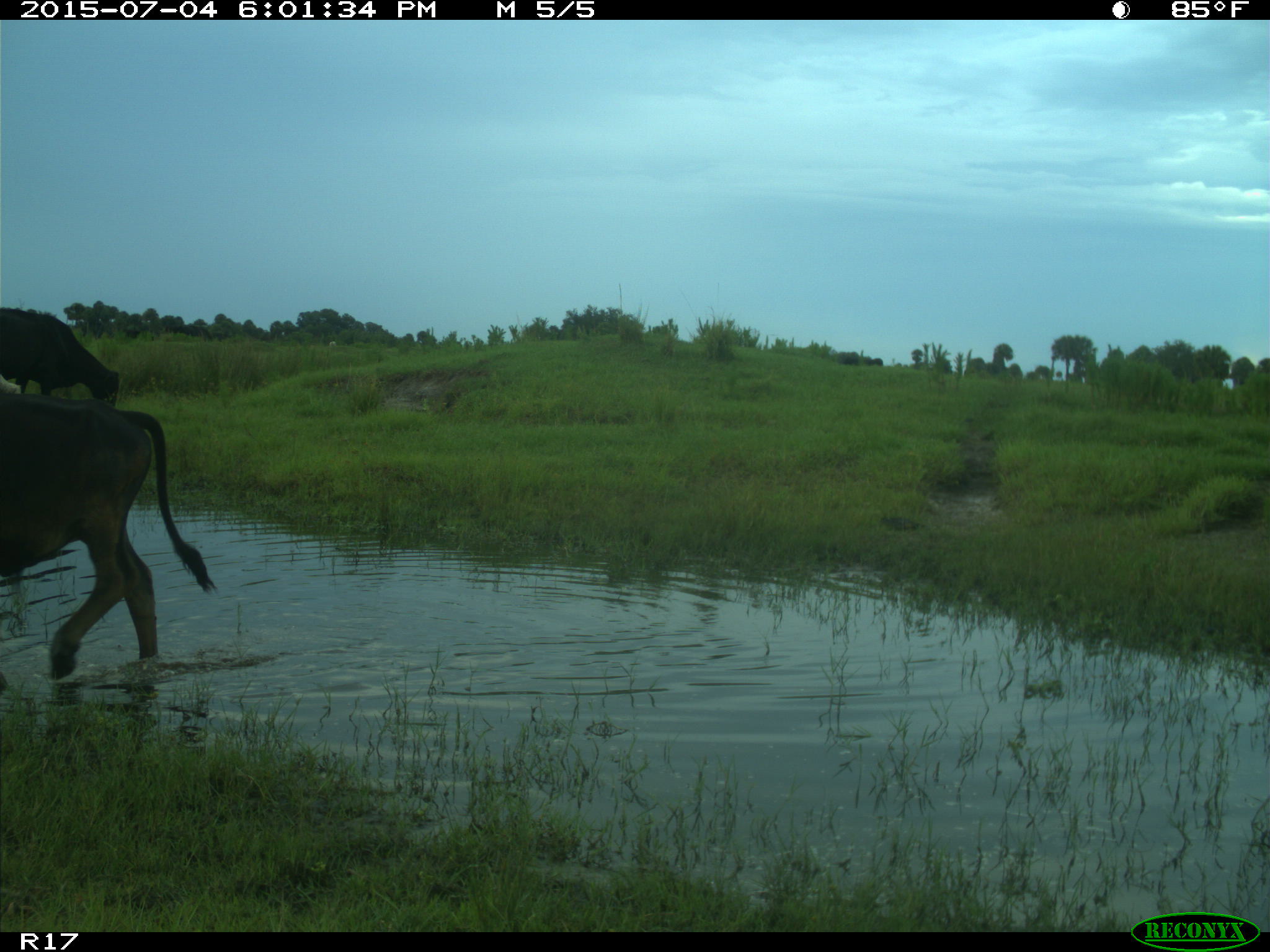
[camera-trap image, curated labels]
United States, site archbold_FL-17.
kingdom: Animalia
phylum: Chordata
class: Mammalia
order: Artiodactyla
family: Bovidae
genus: Bos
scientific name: Bos taurus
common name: domestic cow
Bos taurus (domestic cow).